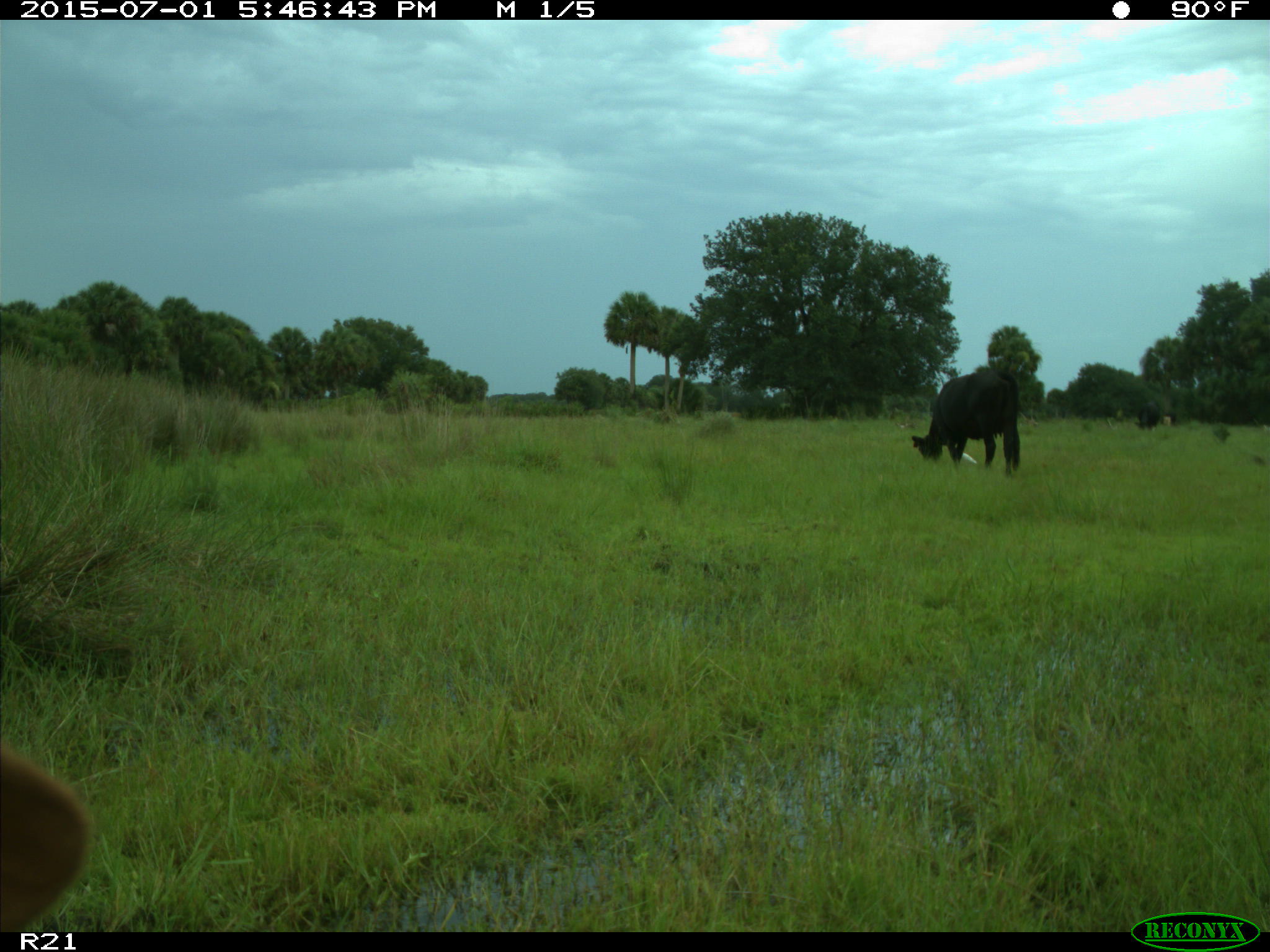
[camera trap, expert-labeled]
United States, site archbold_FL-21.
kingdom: Animalia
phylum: Chordata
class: Mammalia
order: Artiodactyla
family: Bovidae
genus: Bos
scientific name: Bos taurus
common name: domestic cow